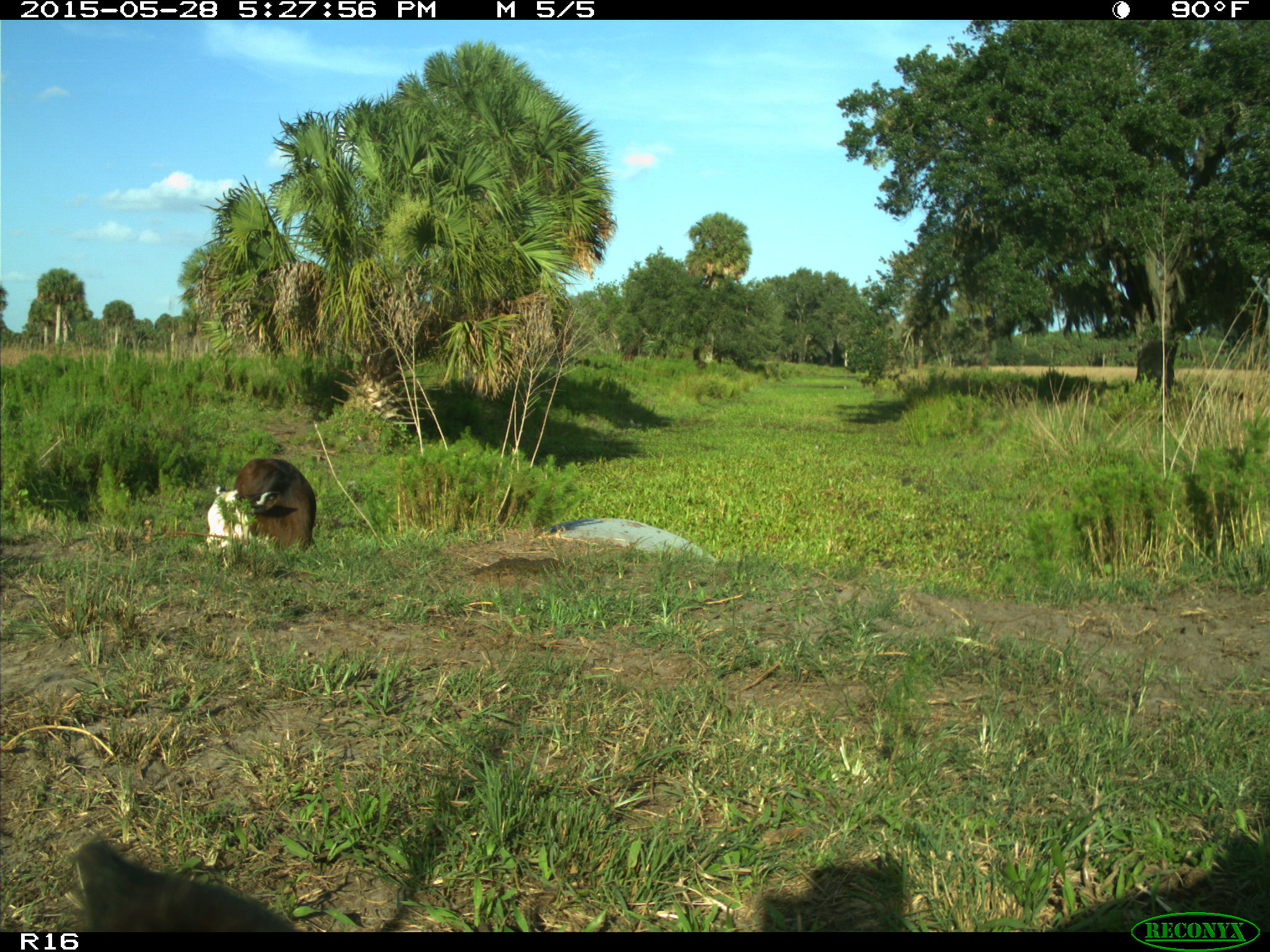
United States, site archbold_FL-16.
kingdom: Animalia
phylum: Chordata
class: Mammalia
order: Artiodactyla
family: Bovidae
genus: Bos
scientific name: Bos taurus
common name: domestic cow